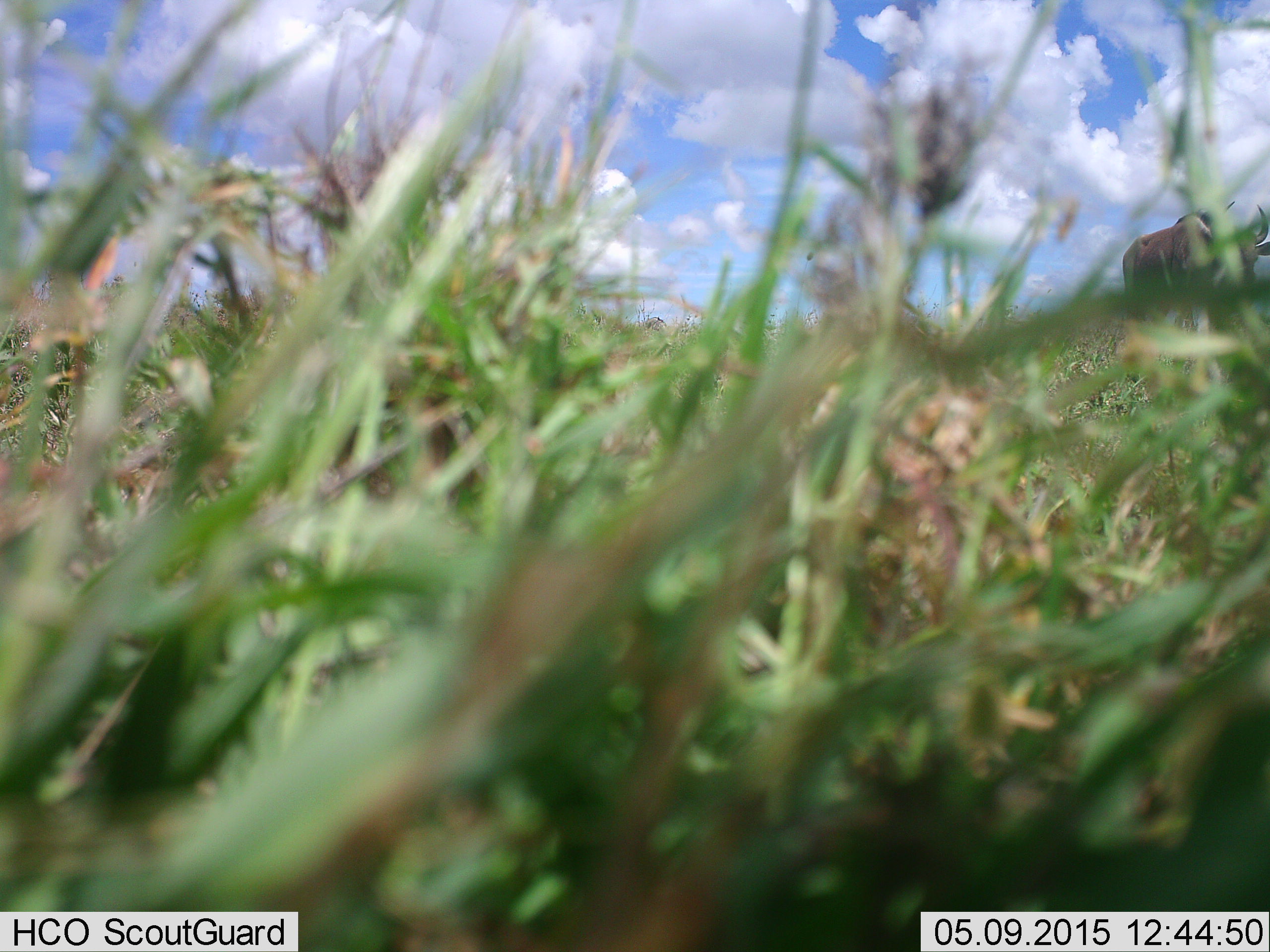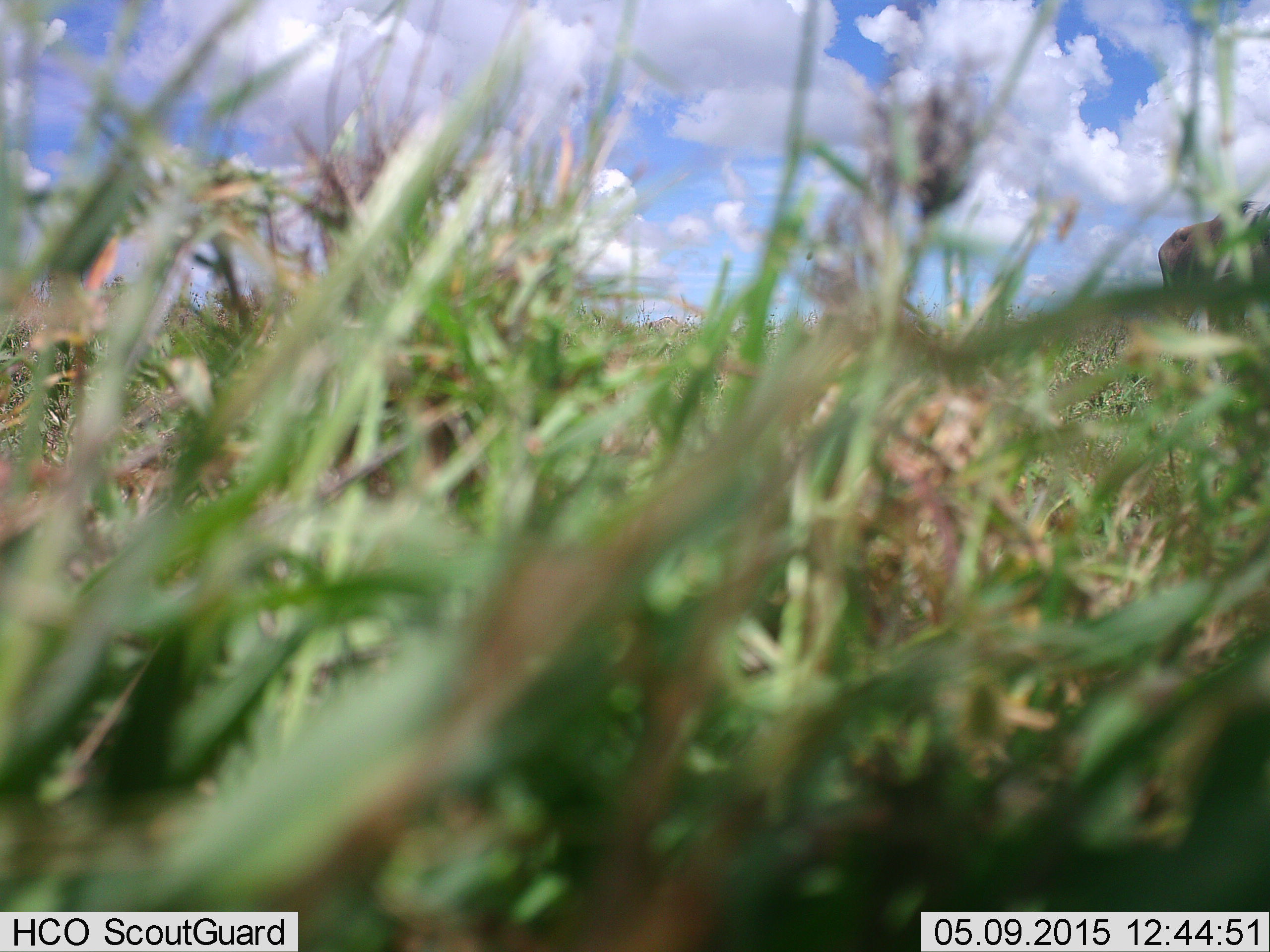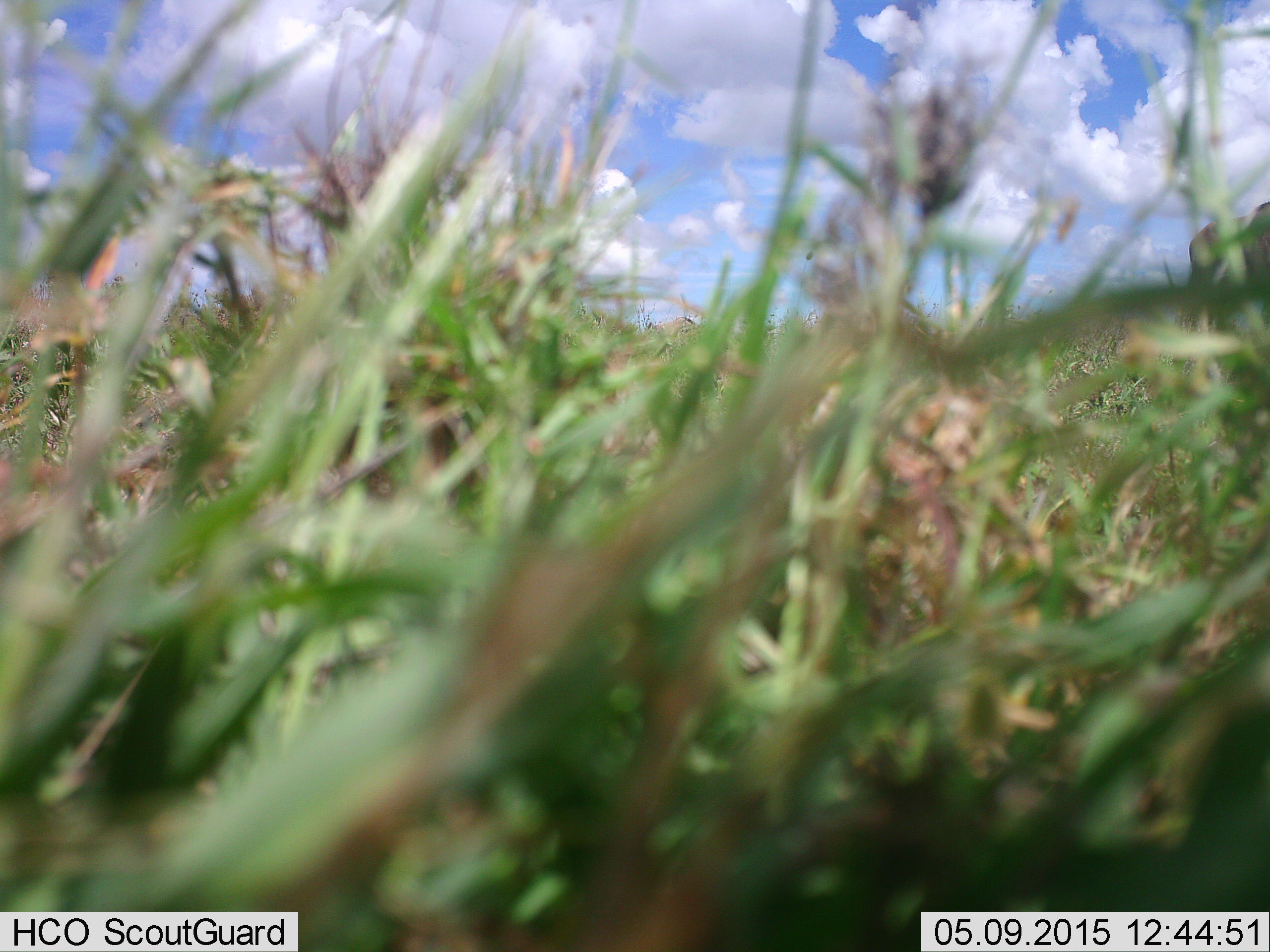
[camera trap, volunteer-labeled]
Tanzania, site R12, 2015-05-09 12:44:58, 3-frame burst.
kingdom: Animalia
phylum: Chordata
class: Mammalia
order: Artiodactyla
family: Bovidae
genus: Connochaetes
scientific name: Connochaetes taurinus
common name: blue wildebeest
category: wildebeest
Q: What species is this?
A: Wildebeest (blue wildebeest) (Connochaetes taurinus).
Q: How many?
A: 1.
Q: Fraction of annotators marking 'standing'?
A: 0%.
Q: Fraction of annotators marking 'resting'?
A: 0%.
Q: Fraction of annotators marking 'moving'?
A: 100%.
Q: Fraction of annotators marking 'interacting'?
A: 0%.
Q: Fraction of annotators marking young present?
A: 0%.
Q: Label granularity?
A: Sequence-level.